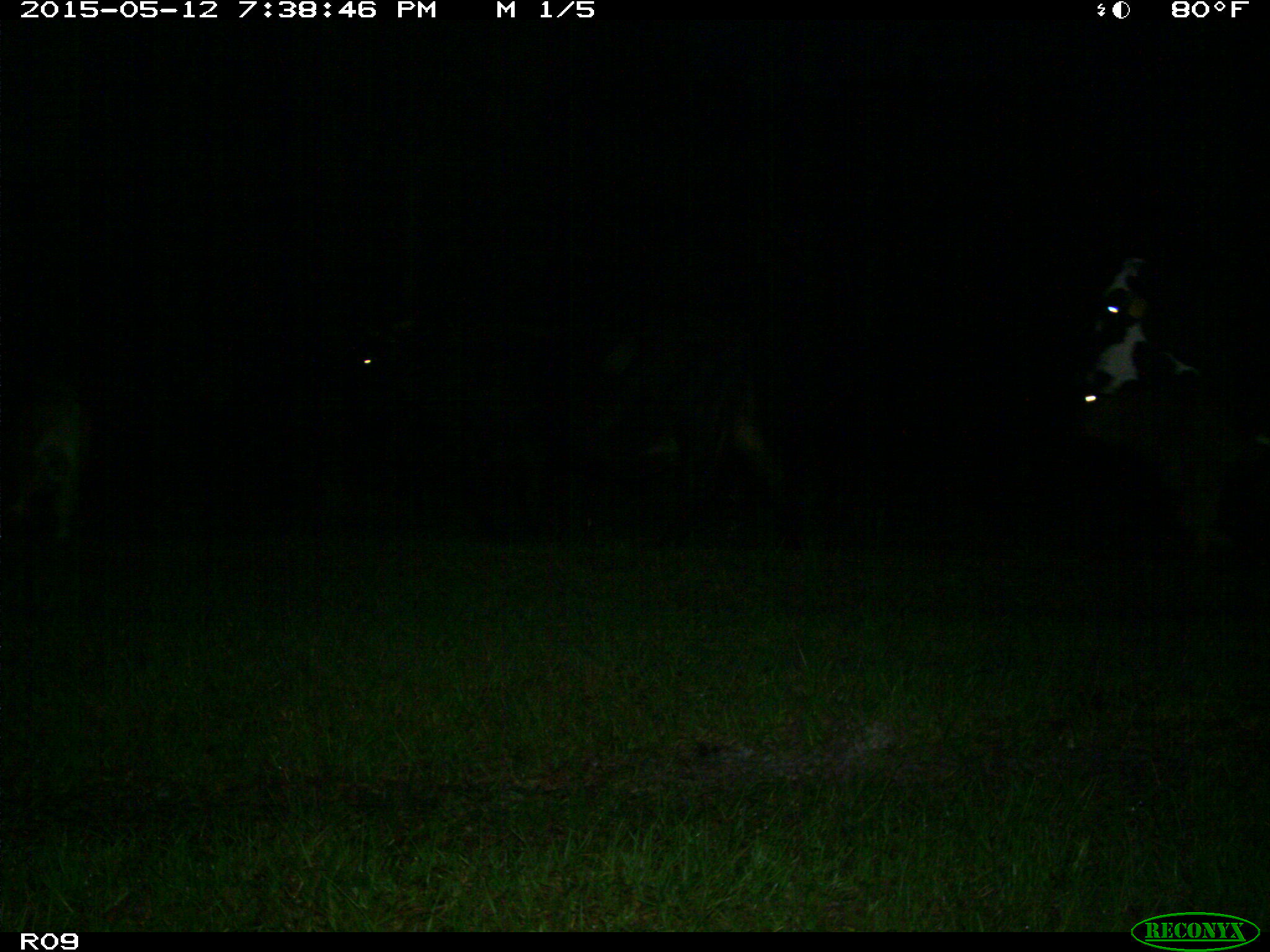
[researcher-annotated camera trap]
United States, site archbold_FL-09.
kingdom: Animalia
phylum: Chordata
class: Mammalia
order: Artiodactyla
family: Bovidae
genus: Bos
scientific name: Bos taurus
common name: domestic cow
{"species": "Bos taurus (domestic cow)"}